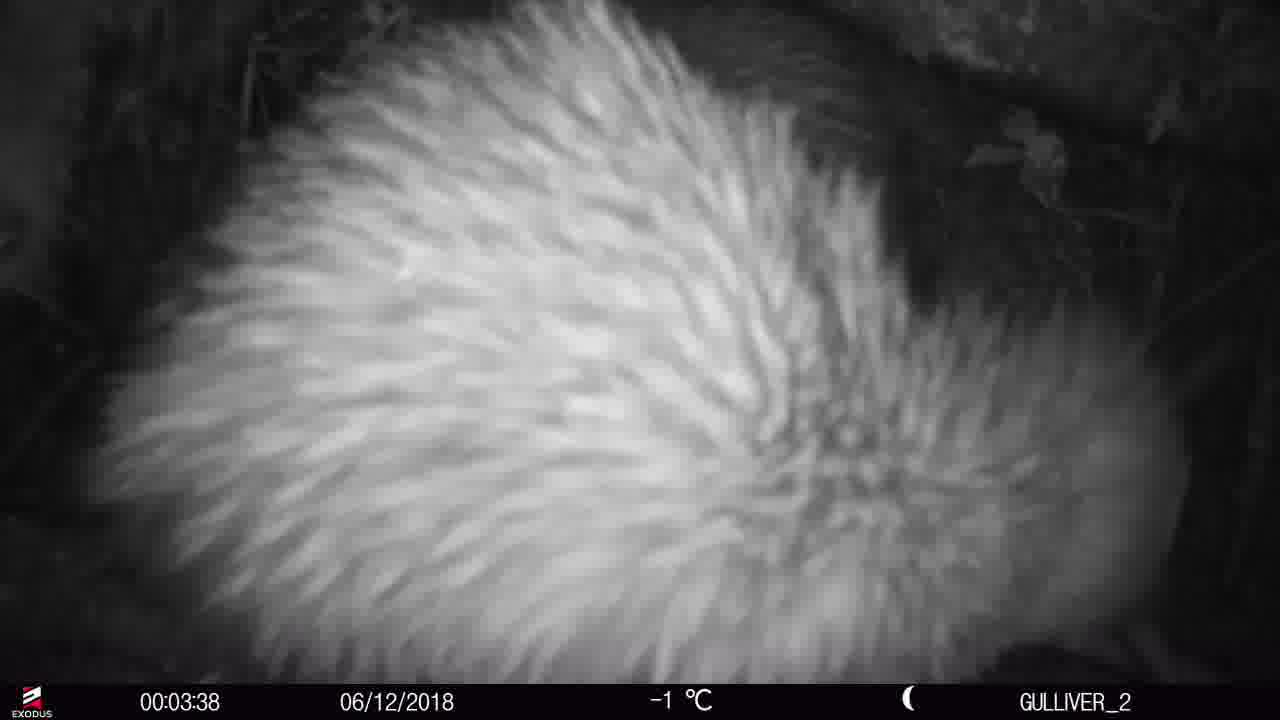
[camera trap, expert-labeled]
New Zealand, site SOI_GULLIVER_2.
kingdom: Animalia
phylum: Chordata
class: Aves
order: Apterygiformes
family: Apterygidae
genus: Apteryx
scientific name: Apteryx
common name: kiwi